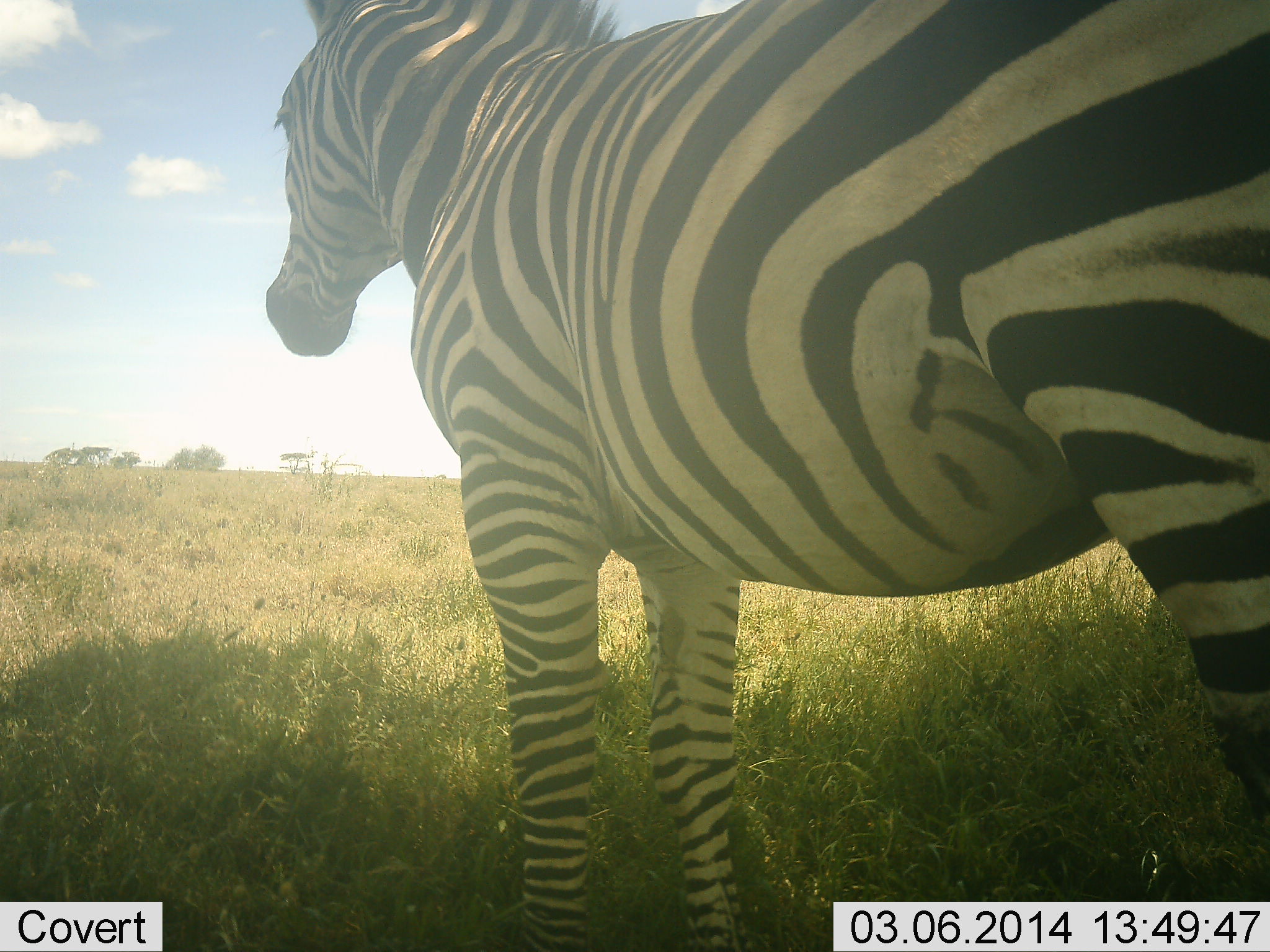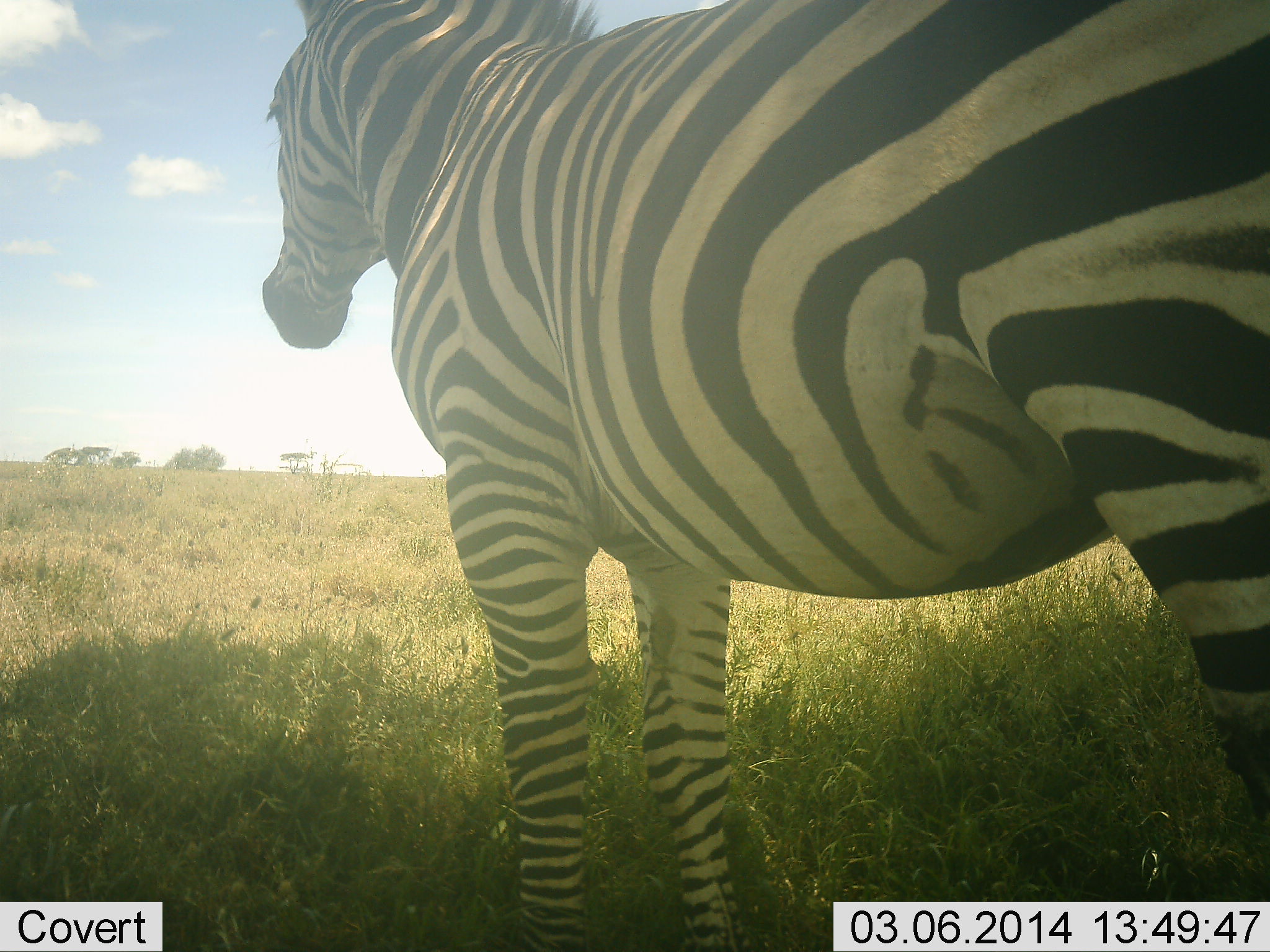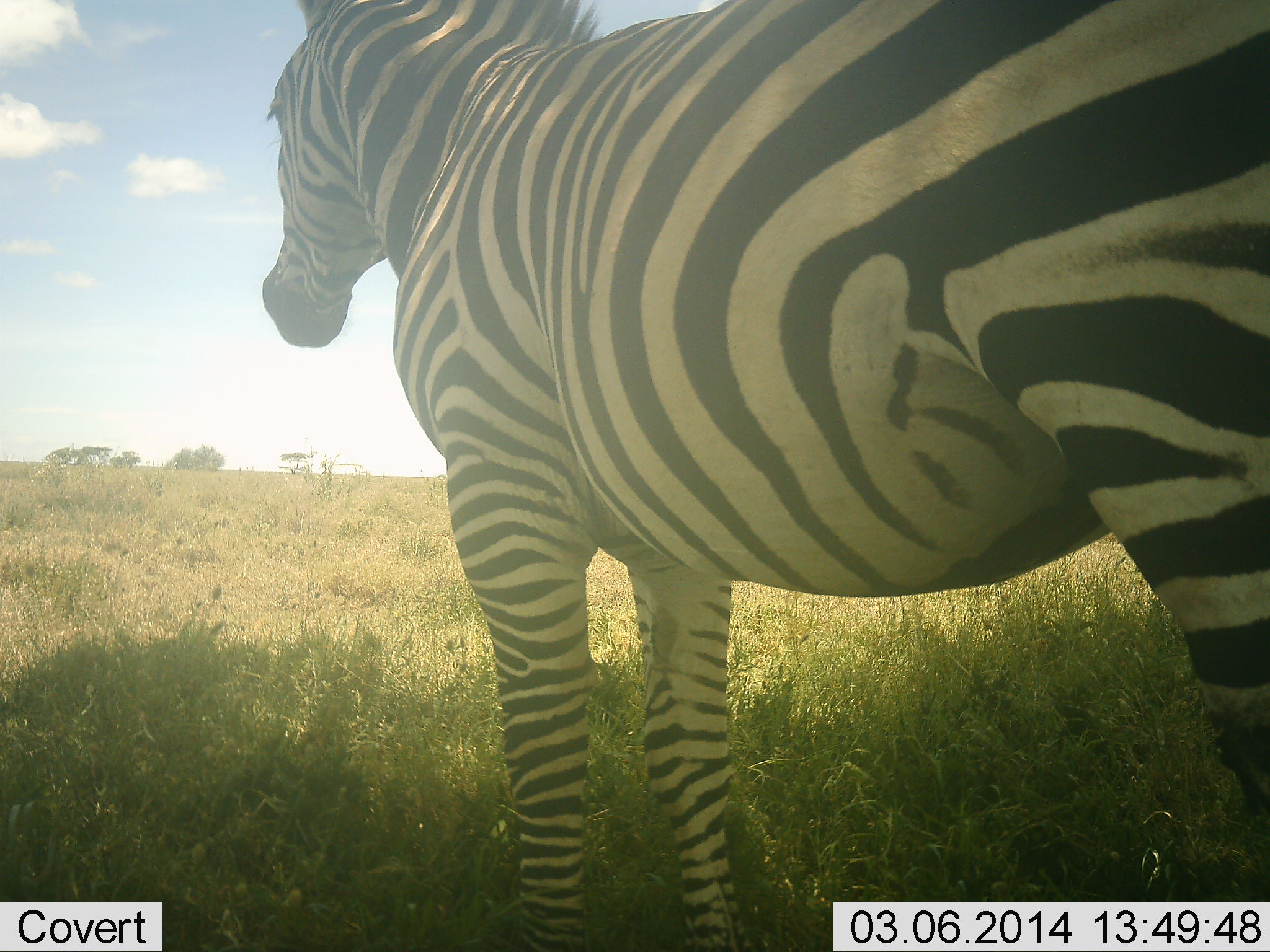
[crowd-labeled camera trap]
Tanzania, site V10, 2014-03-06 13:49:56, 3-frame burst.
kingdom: Animalia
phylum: Chordata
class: Mammalia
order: Perissodactyla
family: Equidae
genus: Equus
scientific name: Equus quagga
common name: plains zebra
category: zebra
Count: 1.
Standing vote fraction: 100%.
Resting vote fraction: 0%.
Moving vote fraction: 0%.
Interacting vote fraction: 0%.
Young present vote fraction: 0%.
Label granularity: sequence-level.